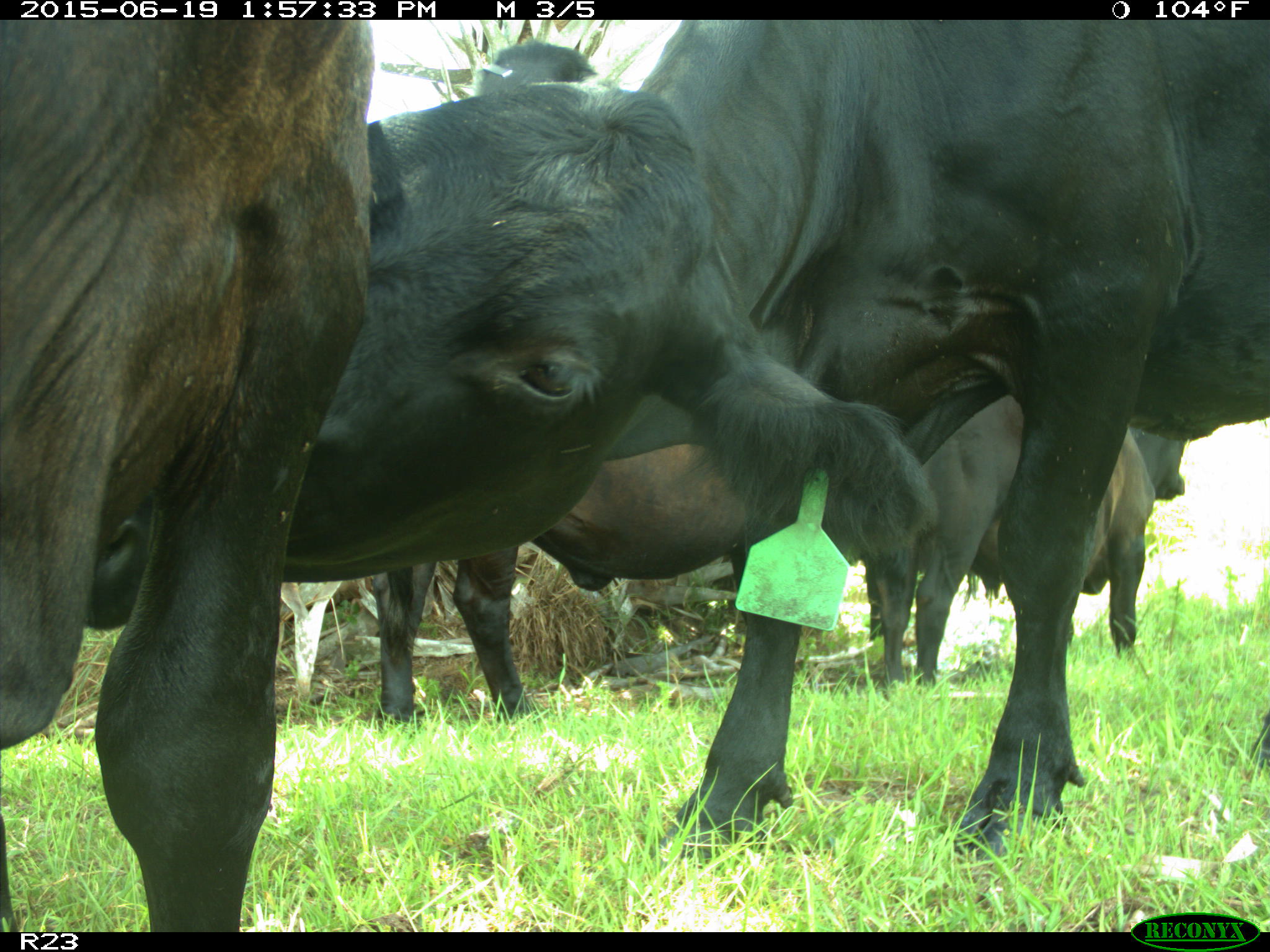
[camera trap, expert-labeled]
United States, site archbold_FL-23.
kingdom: Animalia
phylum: Chordata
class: Aves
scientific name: Aves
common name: birds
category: unidentified bird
Unidentified bird (birds) (Aves).